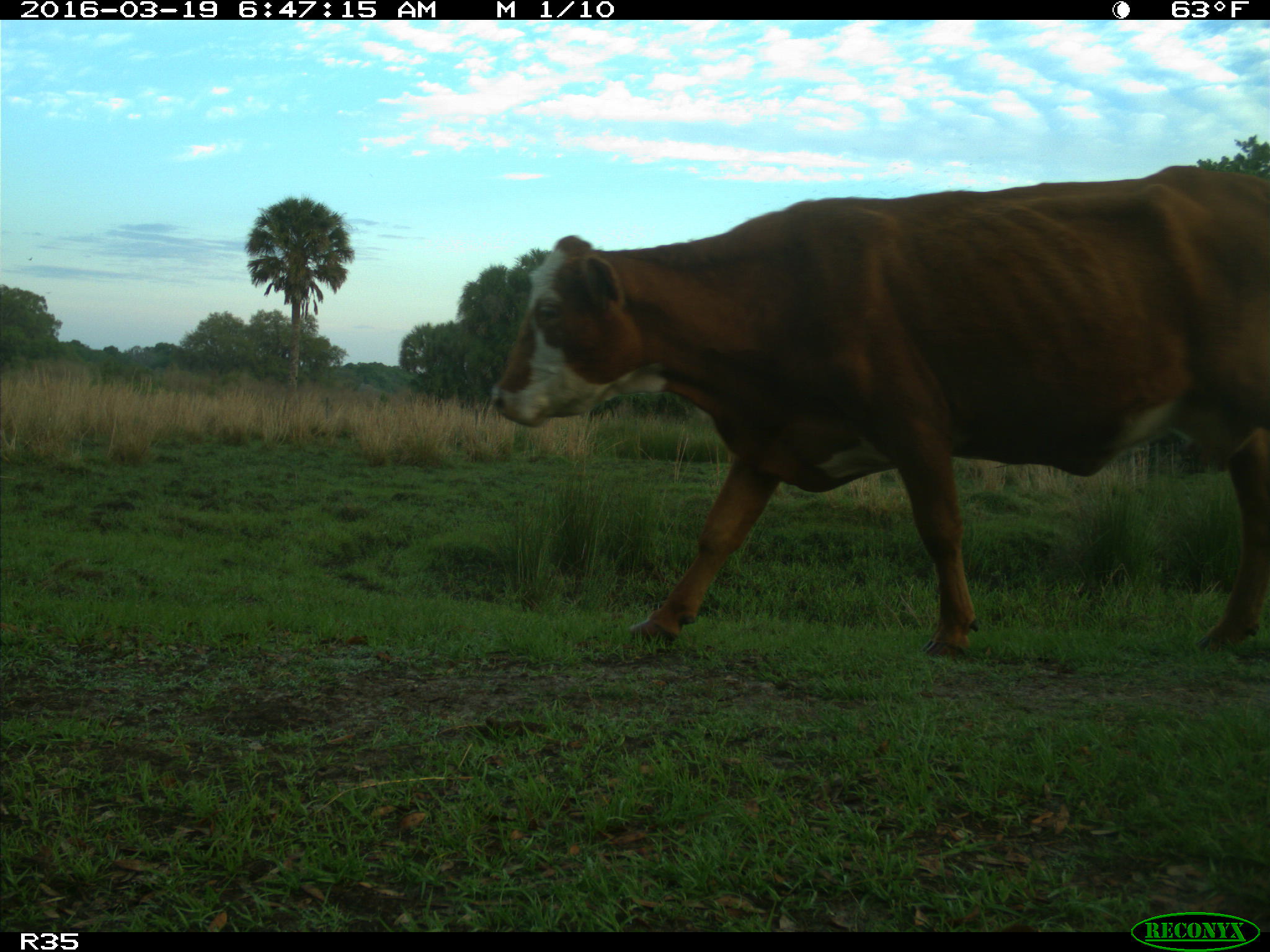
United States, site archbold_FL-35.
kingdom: Animalia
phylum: Chordata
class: Mammalia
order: Artiodactyla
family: Bovidae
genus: Bos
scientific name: Bos taurus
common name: domestic cow